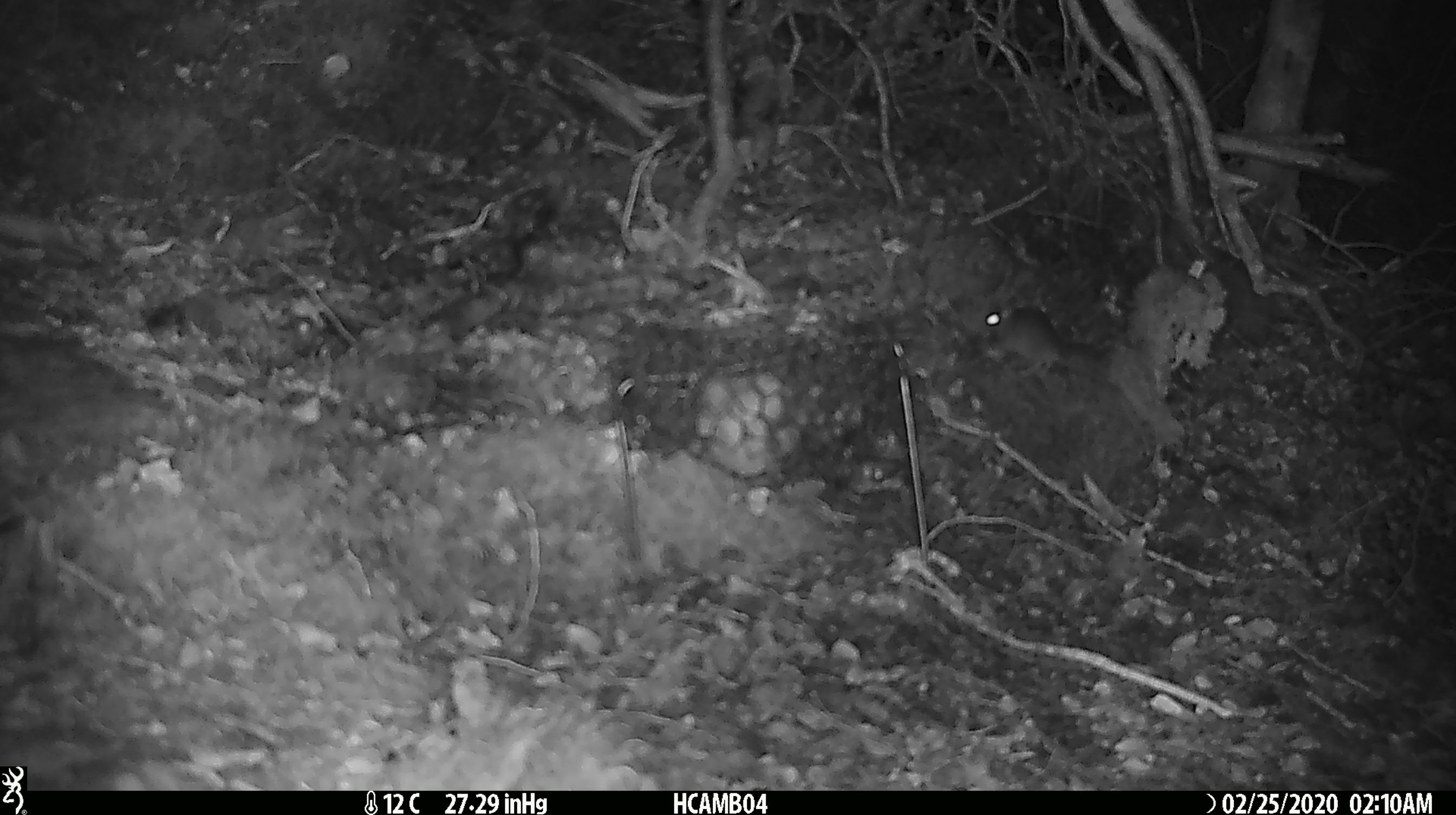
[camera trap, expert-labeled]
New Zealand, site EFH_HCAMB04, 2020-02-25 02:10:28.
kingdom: Animalia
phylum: Chordata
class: Mammalia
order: Rodentia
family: Muridae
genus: Mus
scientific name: Mus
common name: mouse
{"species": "mouse (Mus)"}